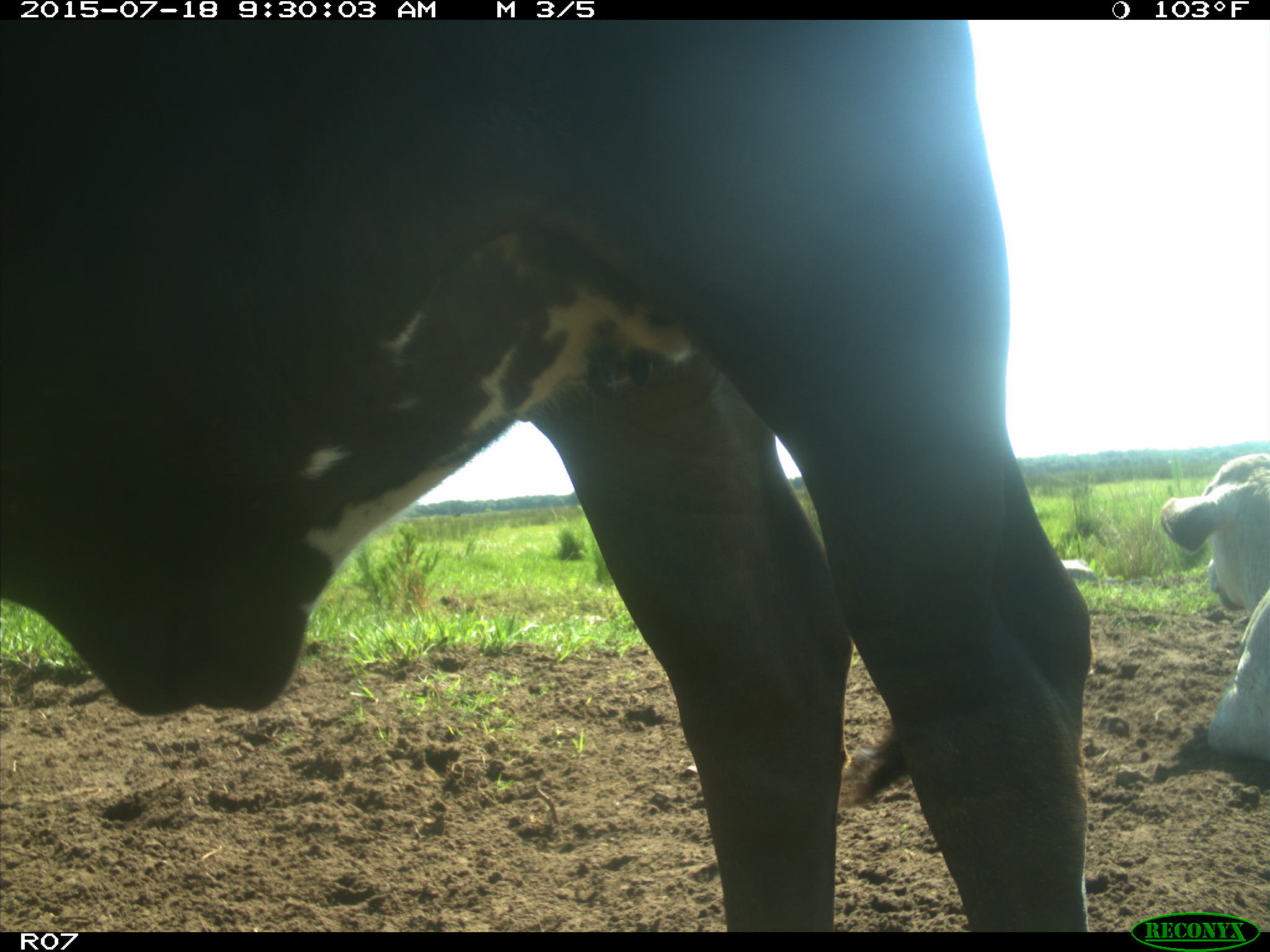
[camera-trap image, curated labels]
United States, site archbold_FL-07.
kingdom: Animalia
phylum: Chordata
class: Mammalia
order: Artiodactyla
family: Bovidae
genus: Bos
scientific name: Bos taurus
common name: domestic cow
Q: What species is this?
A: Bos taurus (domestic cow).